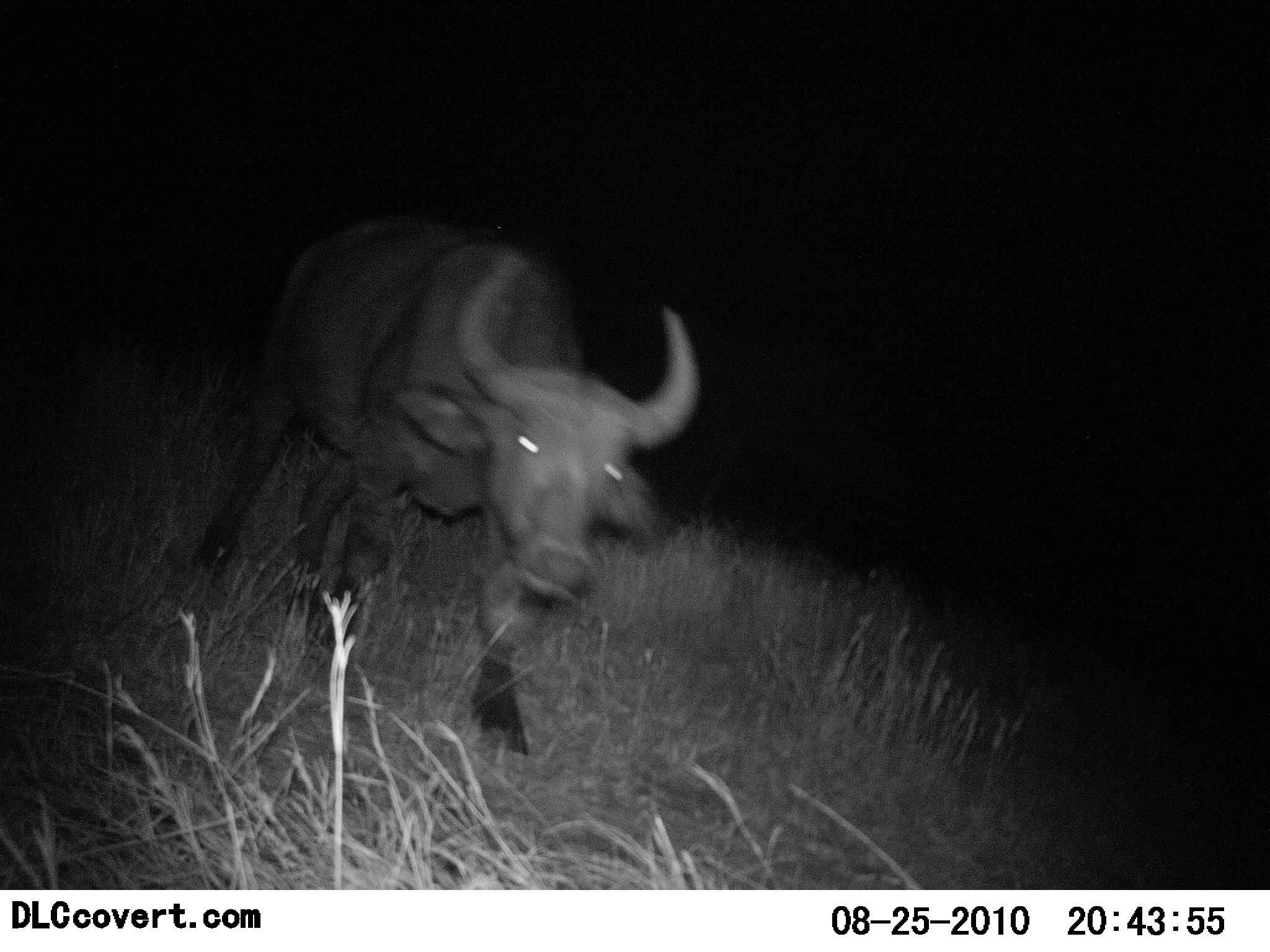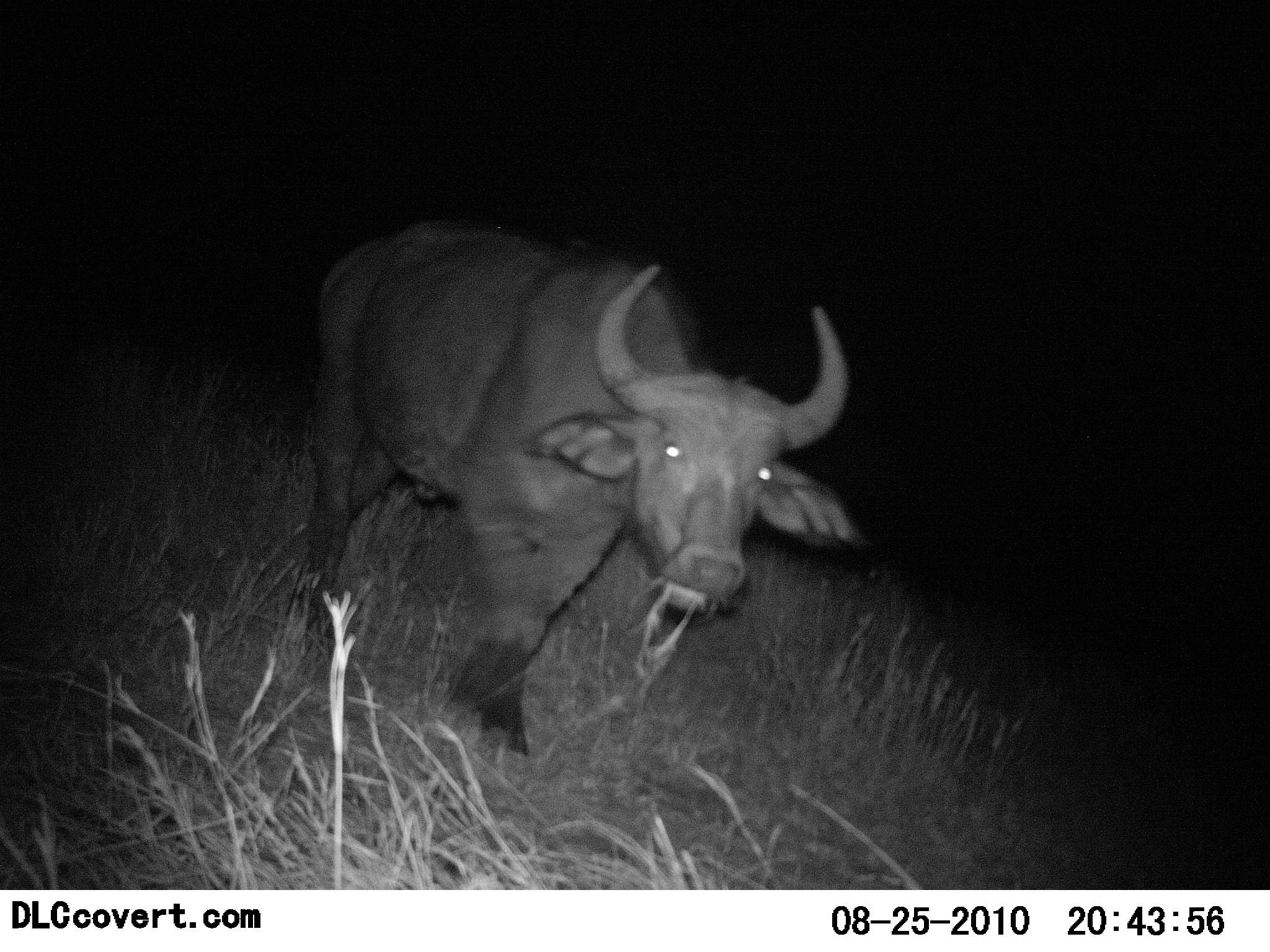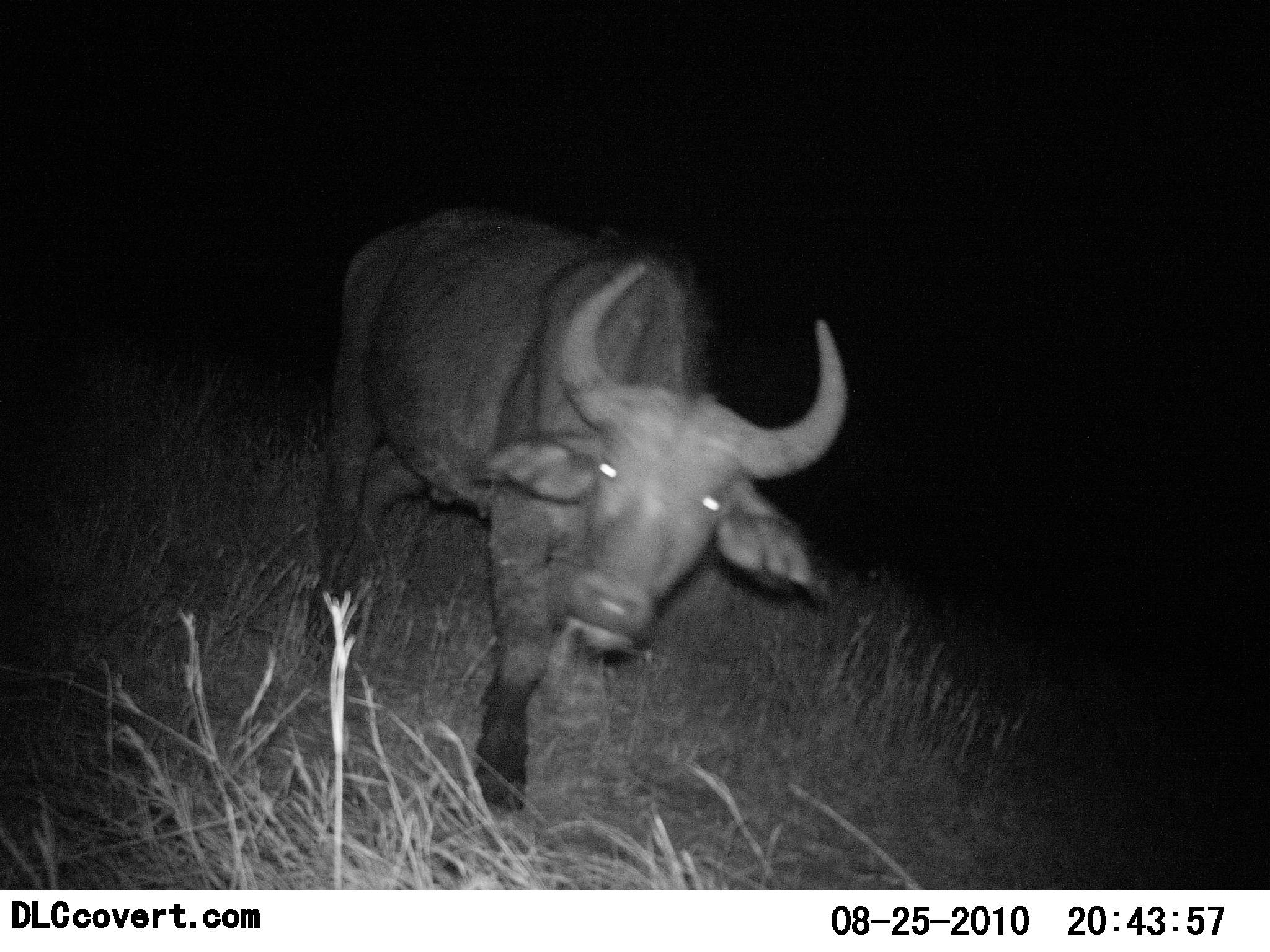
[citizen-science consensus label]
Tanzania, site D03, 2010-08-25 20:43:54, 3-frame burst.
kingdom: Animalia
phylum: Chordata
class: Mammalia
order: Artiodactyla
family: Bovidae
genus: Syncerus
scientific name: Syncerus caffer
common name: cape buffalo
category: buffalo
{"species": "buffalo (cape buffalo) (Syncerus caffer)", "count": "1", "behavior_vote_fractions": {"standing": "0%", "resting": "0%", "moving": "80%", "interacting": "0%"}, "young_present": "0%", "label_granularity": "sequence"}